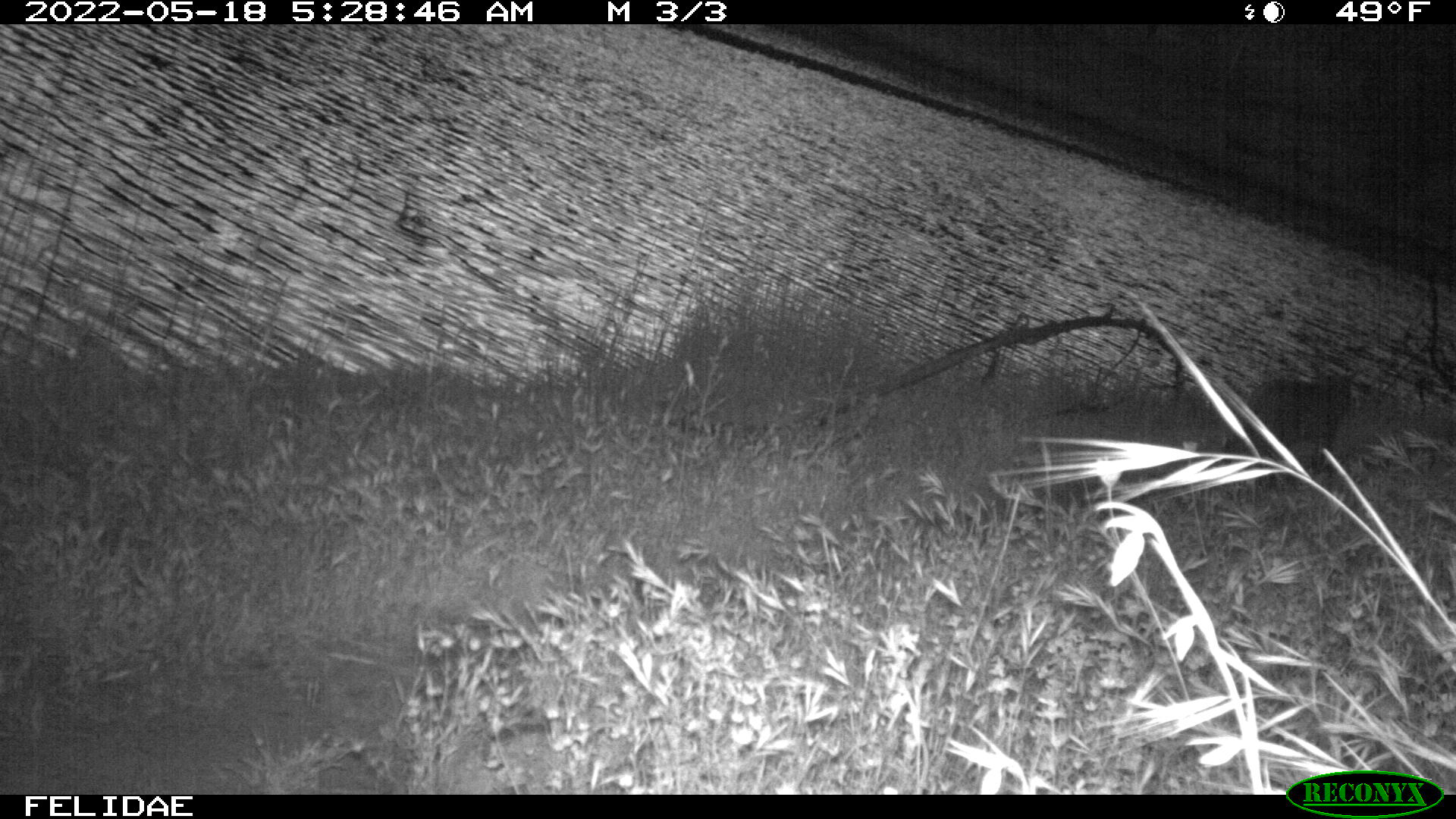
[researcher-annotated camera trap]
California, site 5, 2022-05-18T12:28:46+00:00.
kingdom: Animalia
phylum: Chordata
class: Mammalia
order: Carnivora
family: Felidae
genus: Lynx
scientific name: Lynx rufus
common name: bobcat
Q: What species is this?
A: Bobcat (Lynx rufus).